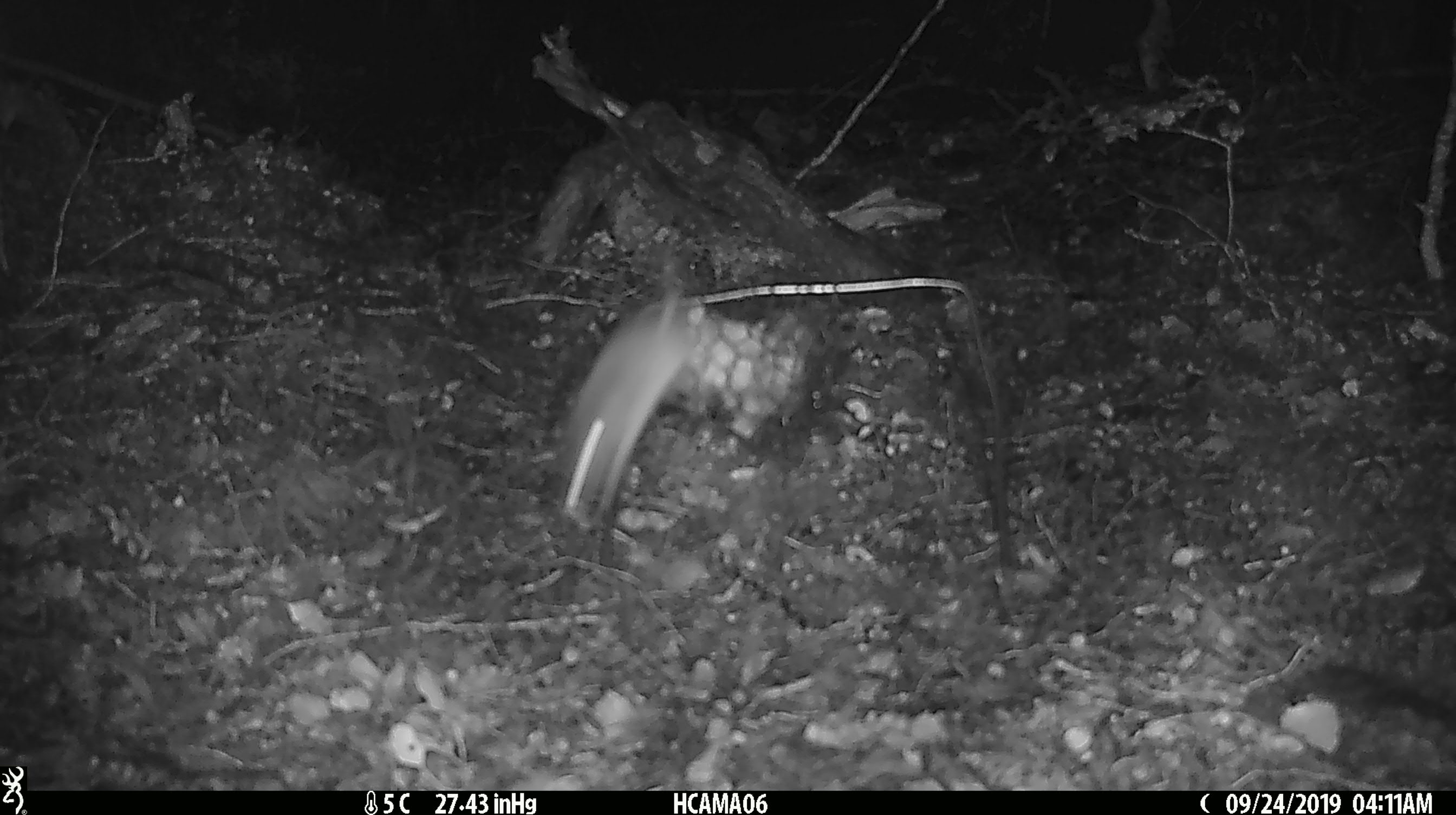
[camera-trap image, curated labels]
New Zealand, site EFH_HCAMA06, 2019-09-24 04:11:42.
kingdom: Animalia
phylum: Chordata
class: Mammalia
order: Rodentia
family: Muridae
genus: Mus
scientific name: Mus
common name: mouse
Mouse (Mus).